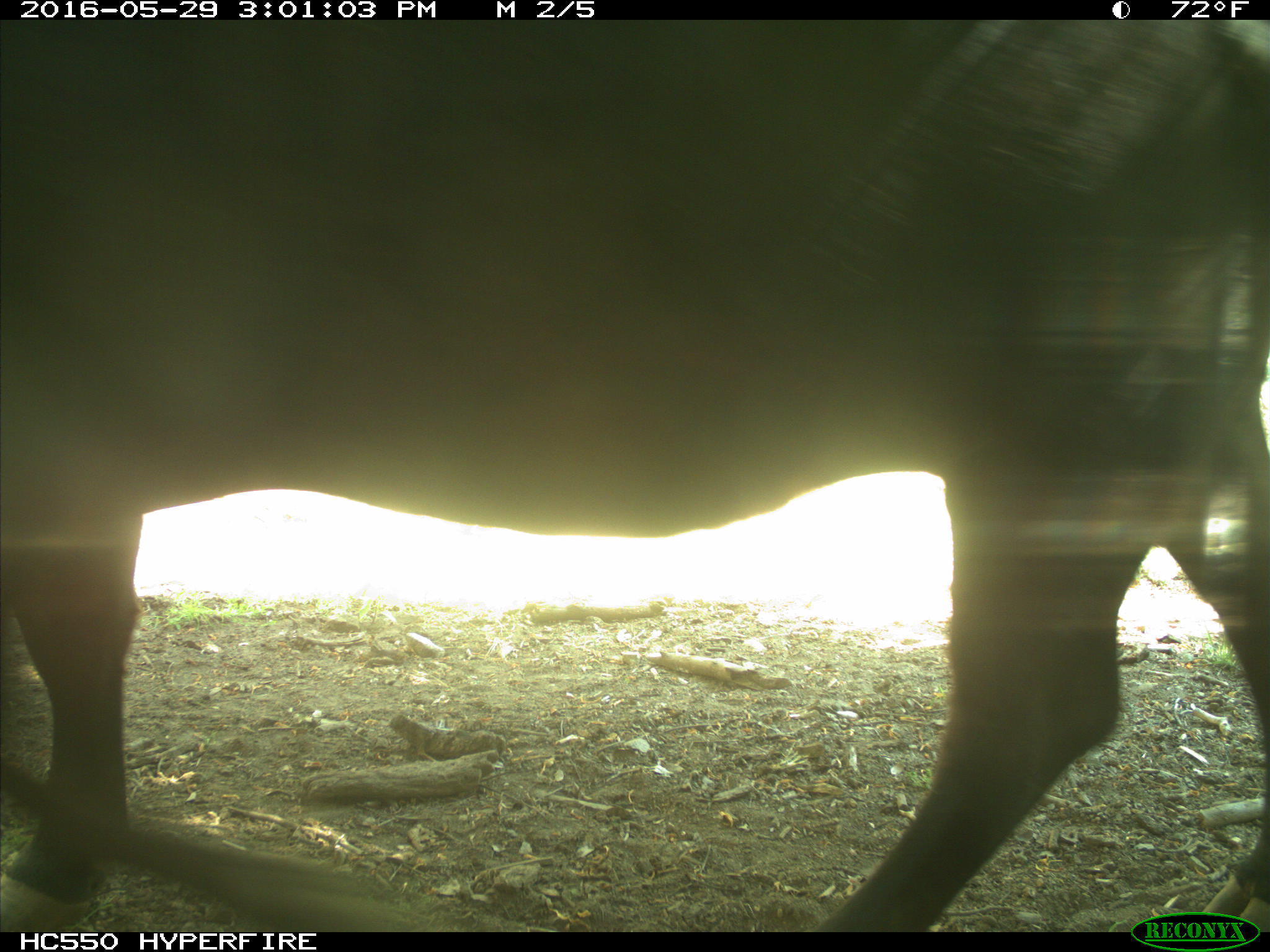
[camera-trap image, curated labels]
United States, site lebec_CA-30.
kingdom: Animalia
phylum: Chordata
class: Mammalia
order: Artiodactyla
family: Bovidae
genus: Bos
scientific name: Bos taurus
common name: domestic cow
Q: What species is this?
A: Bos taurus (domestic cow).